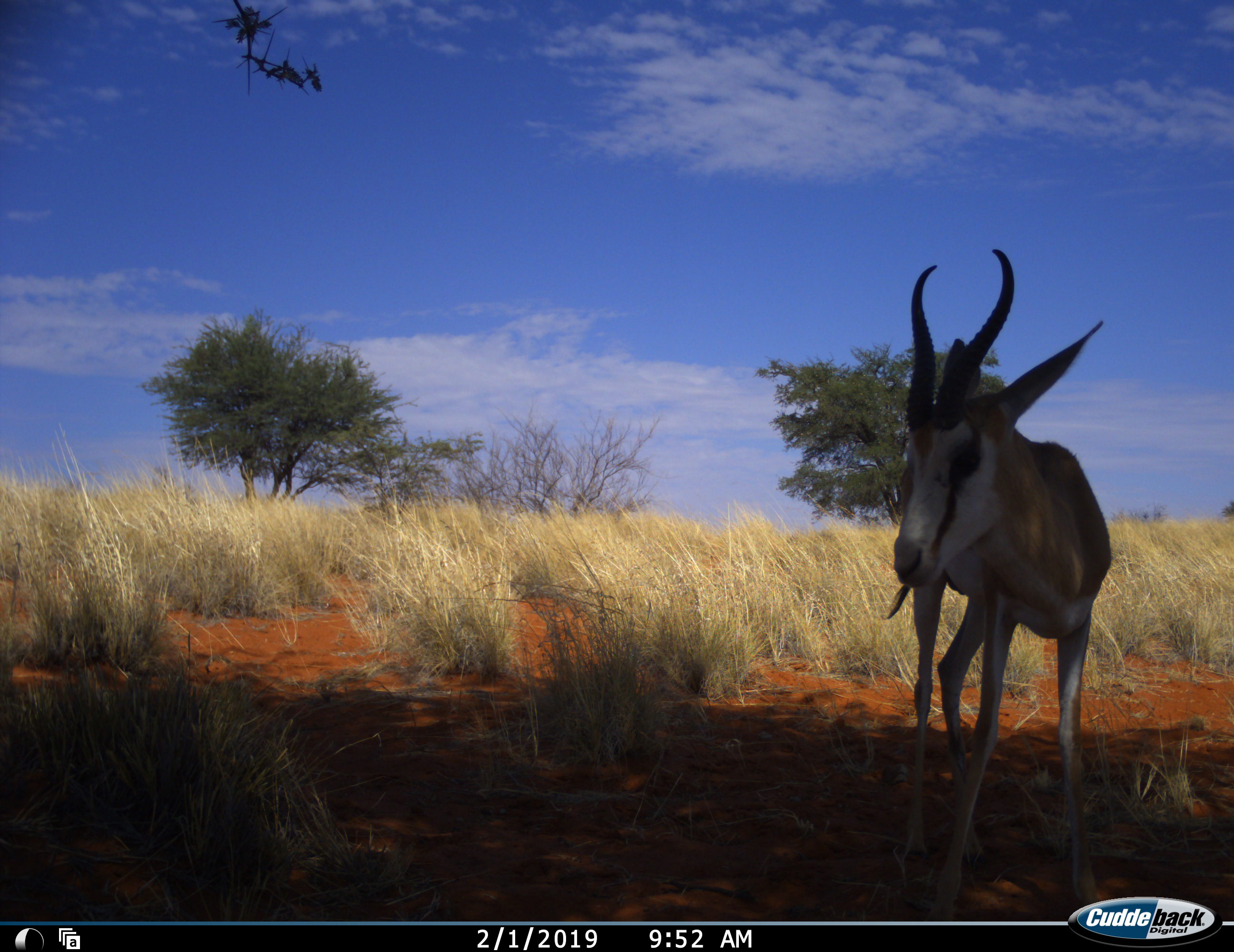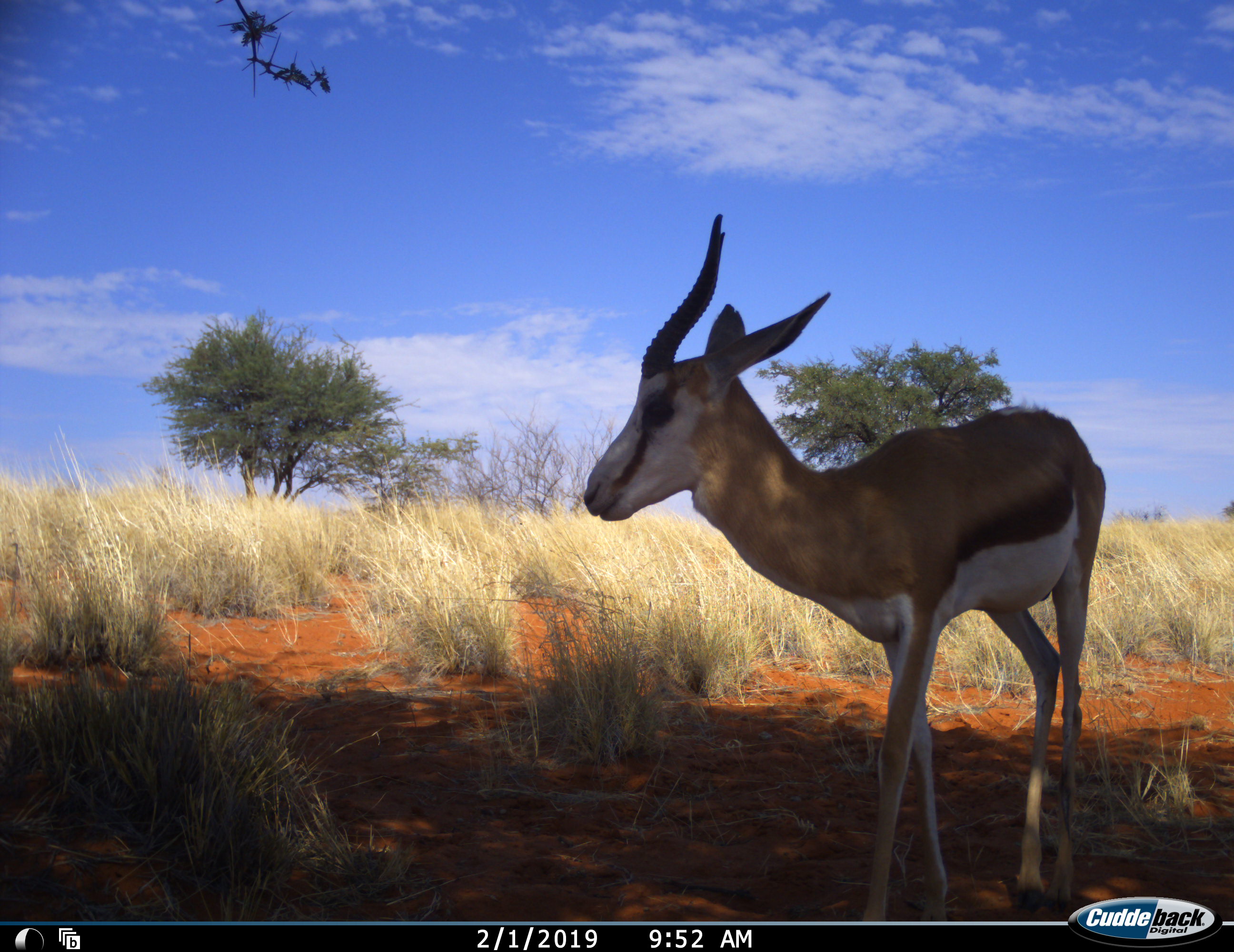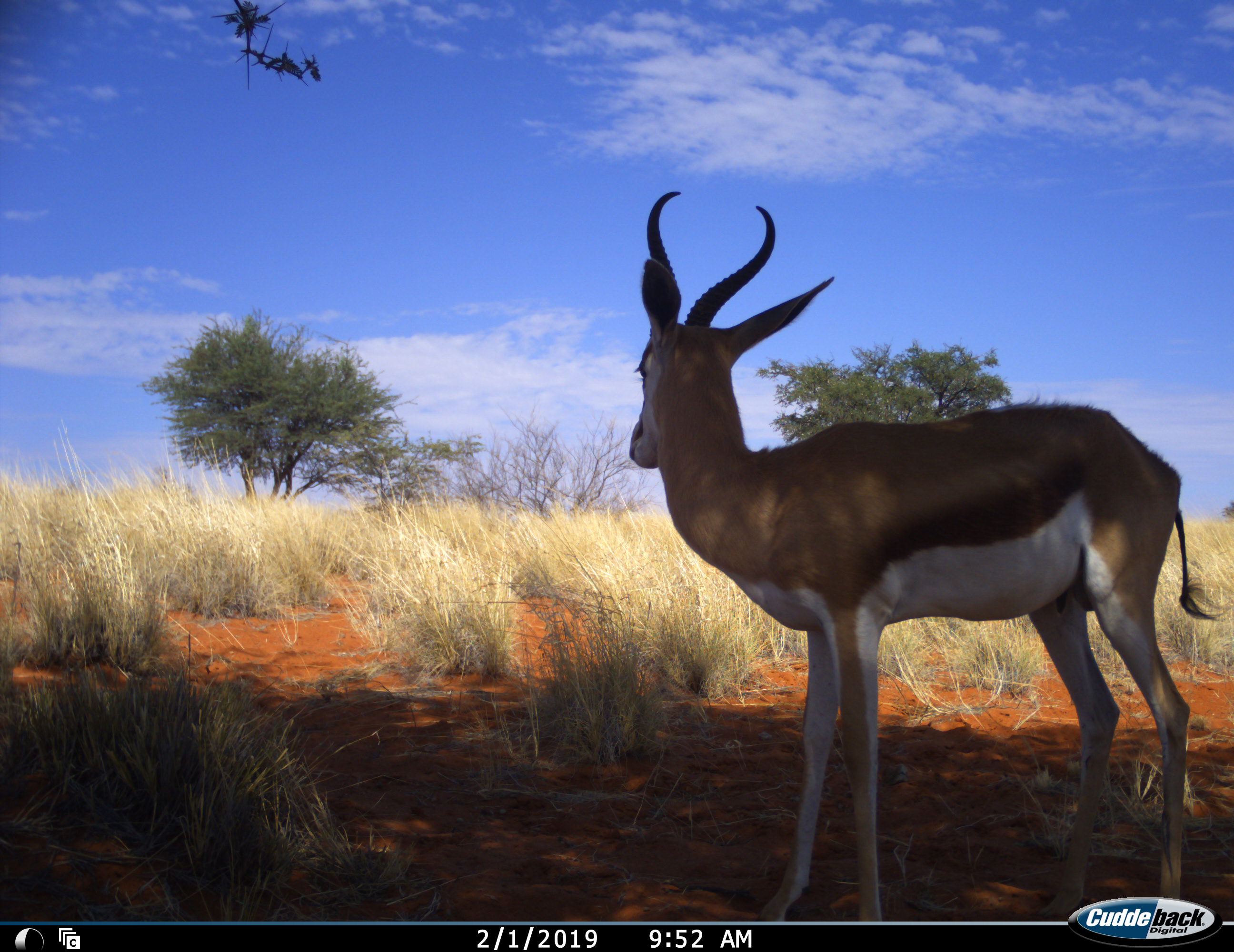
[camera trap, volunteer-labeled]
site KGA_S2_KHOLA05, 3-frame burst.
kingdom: Animalia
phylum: Chordata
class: Mammalia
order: Artiodactyla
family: Bovidae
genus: Antidorcas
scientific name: Antidorcas marsupialis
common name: springbok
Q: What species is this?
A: Springbok (Antidorcas marsupialis).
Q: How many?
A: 1.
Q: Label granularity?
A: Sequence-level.